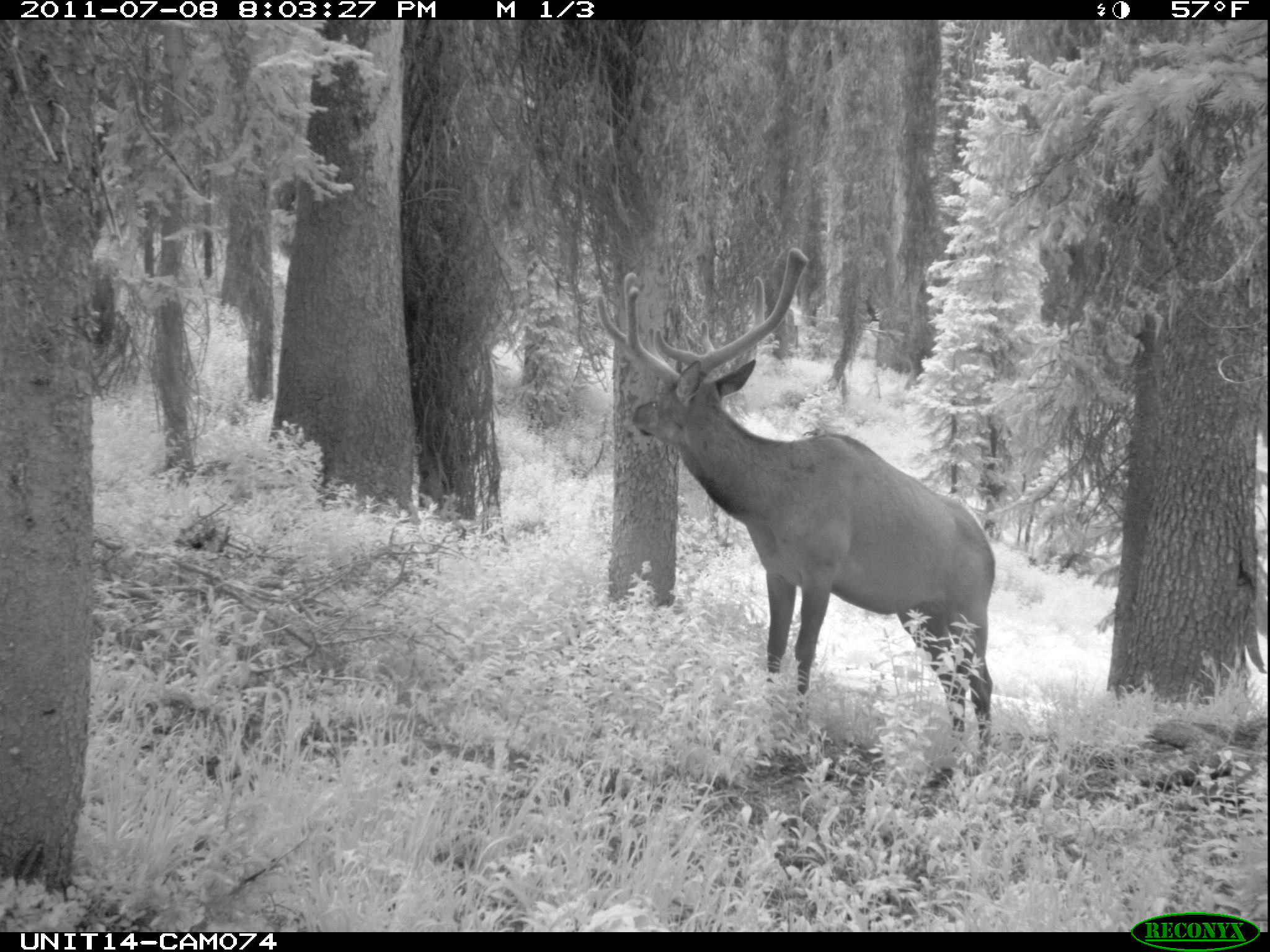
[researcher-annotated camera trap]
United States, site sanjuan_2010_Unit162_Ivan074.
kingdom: Animalia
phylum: Chordata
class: Mammalia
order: Artiodactyla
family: Cervidae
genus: Cervus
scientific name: Cervus elaphus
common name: red deer